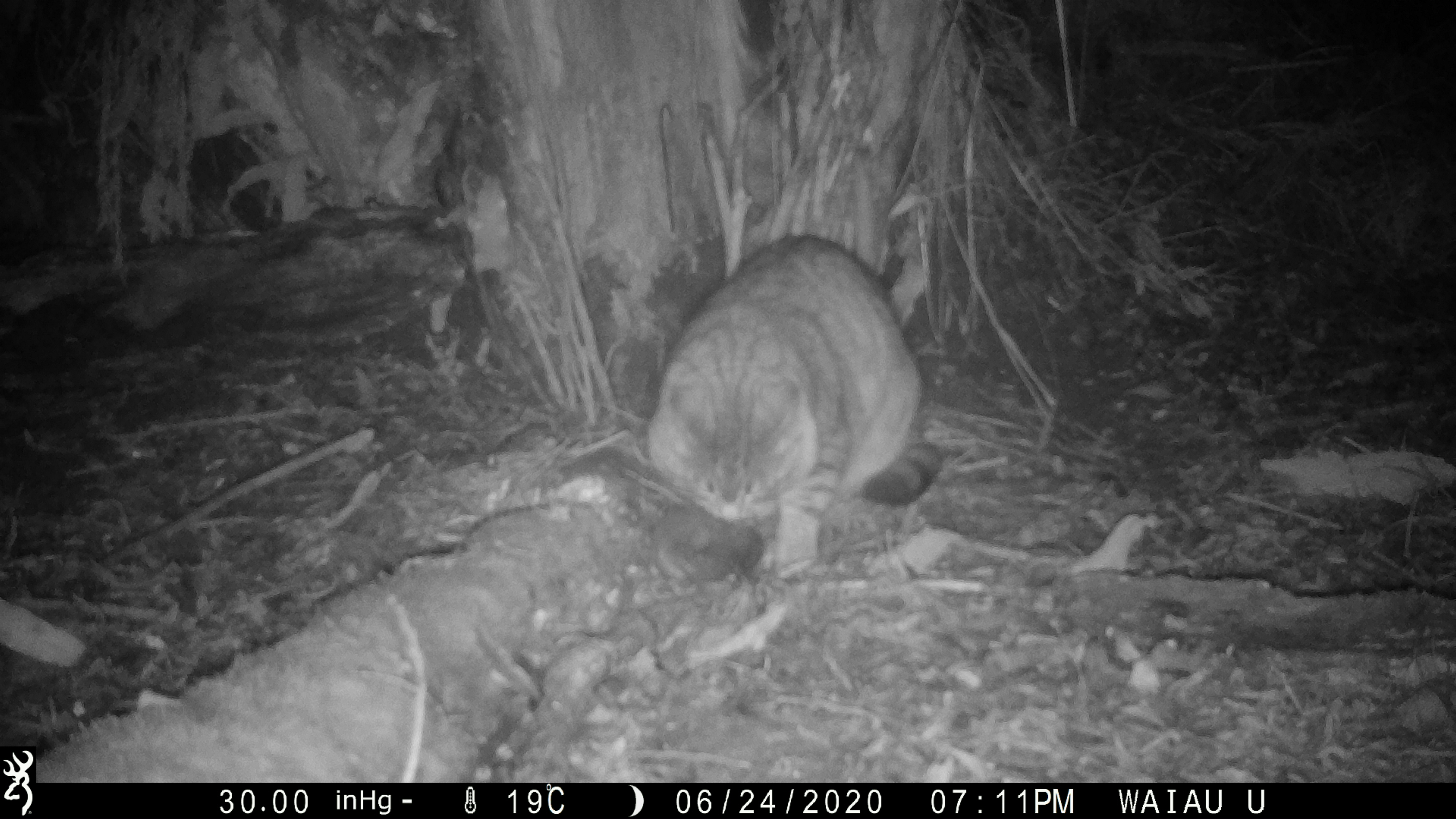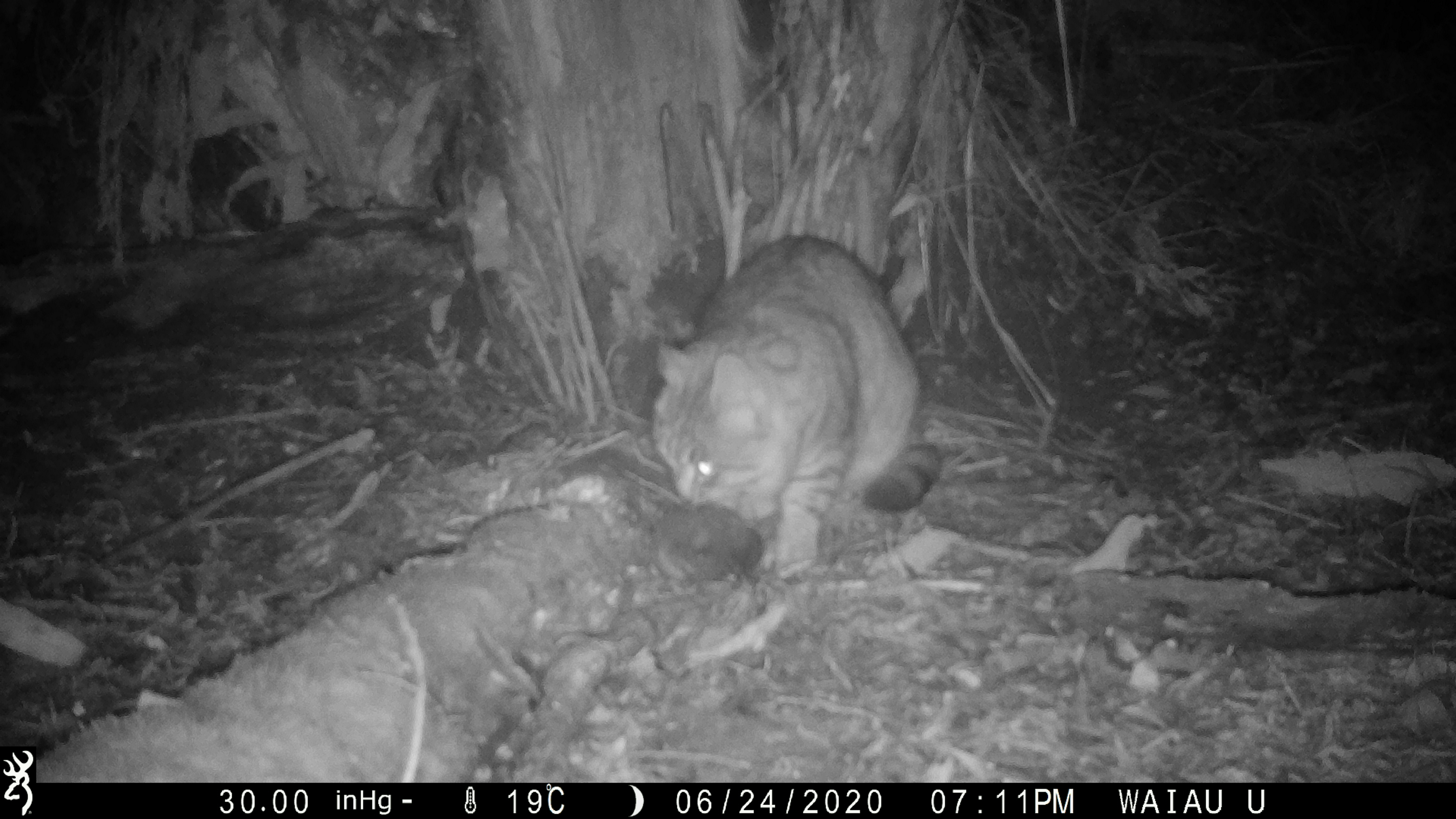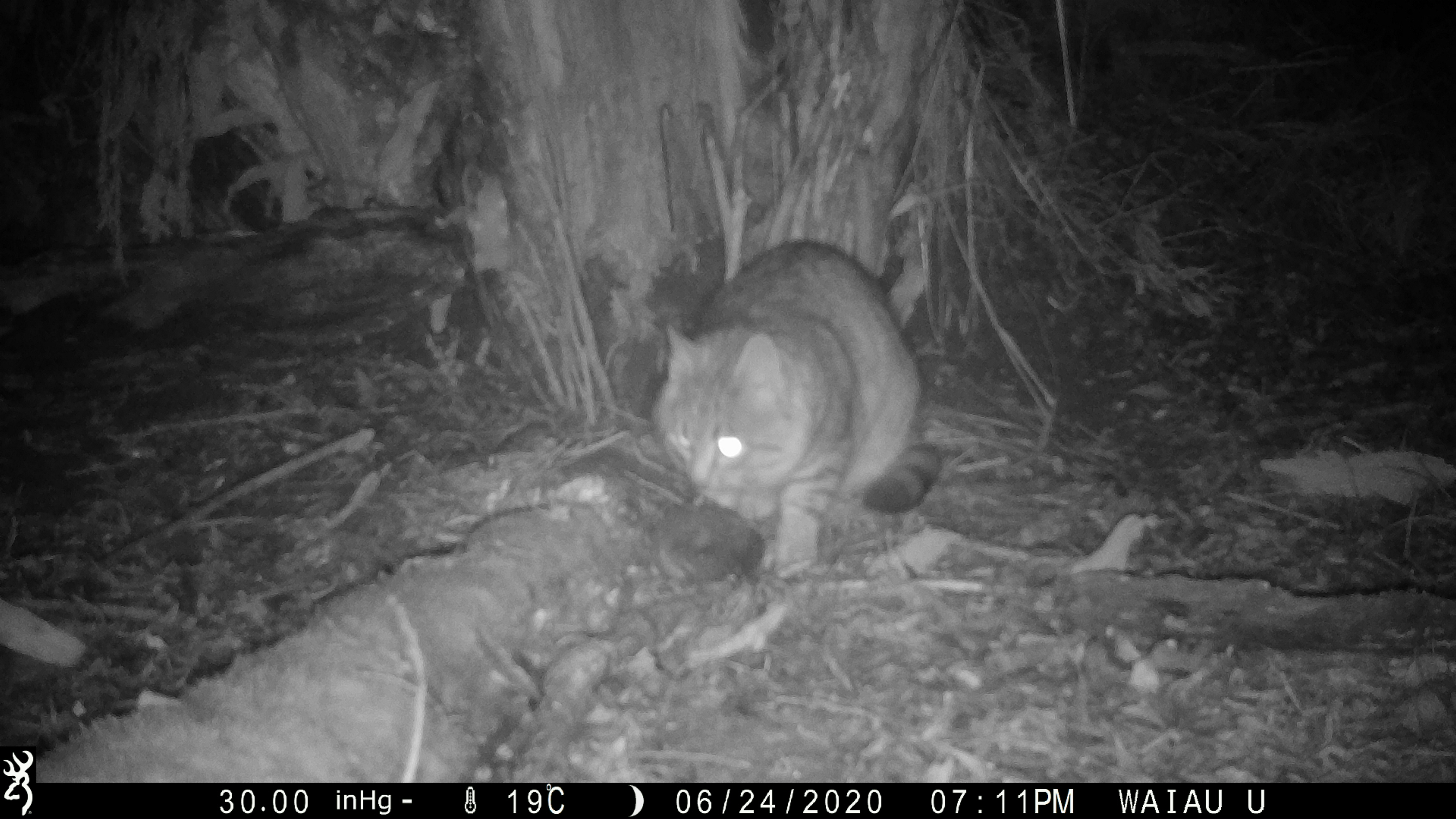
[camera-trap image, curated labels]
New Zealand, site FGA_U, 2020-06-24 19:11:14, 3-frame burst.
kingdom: Animalia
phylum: Chordata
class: Mammalia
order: Carnivora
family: Felidae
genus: Felis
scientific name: Felis catus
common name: domestic cat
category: cat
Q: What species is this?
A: Cat (domestic cat) (Felis catus).